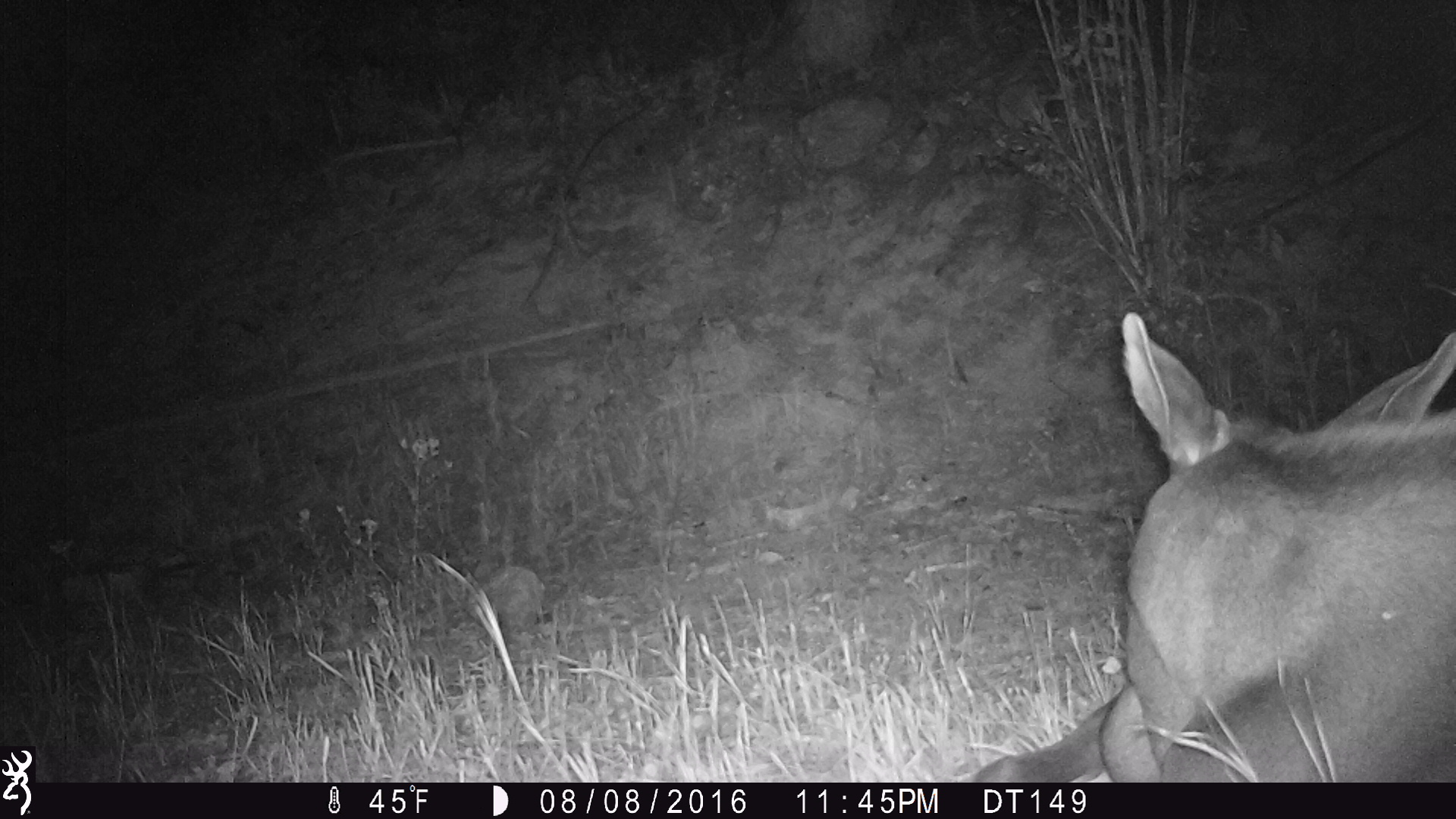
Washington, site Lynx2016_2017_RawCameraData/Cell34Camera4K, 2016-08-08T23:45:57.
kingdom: Animalia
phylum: Chordata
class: Mammalia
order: Artiodactyla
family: Cervidae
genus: Alces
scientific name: Alces alces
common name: moose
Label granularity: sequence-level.